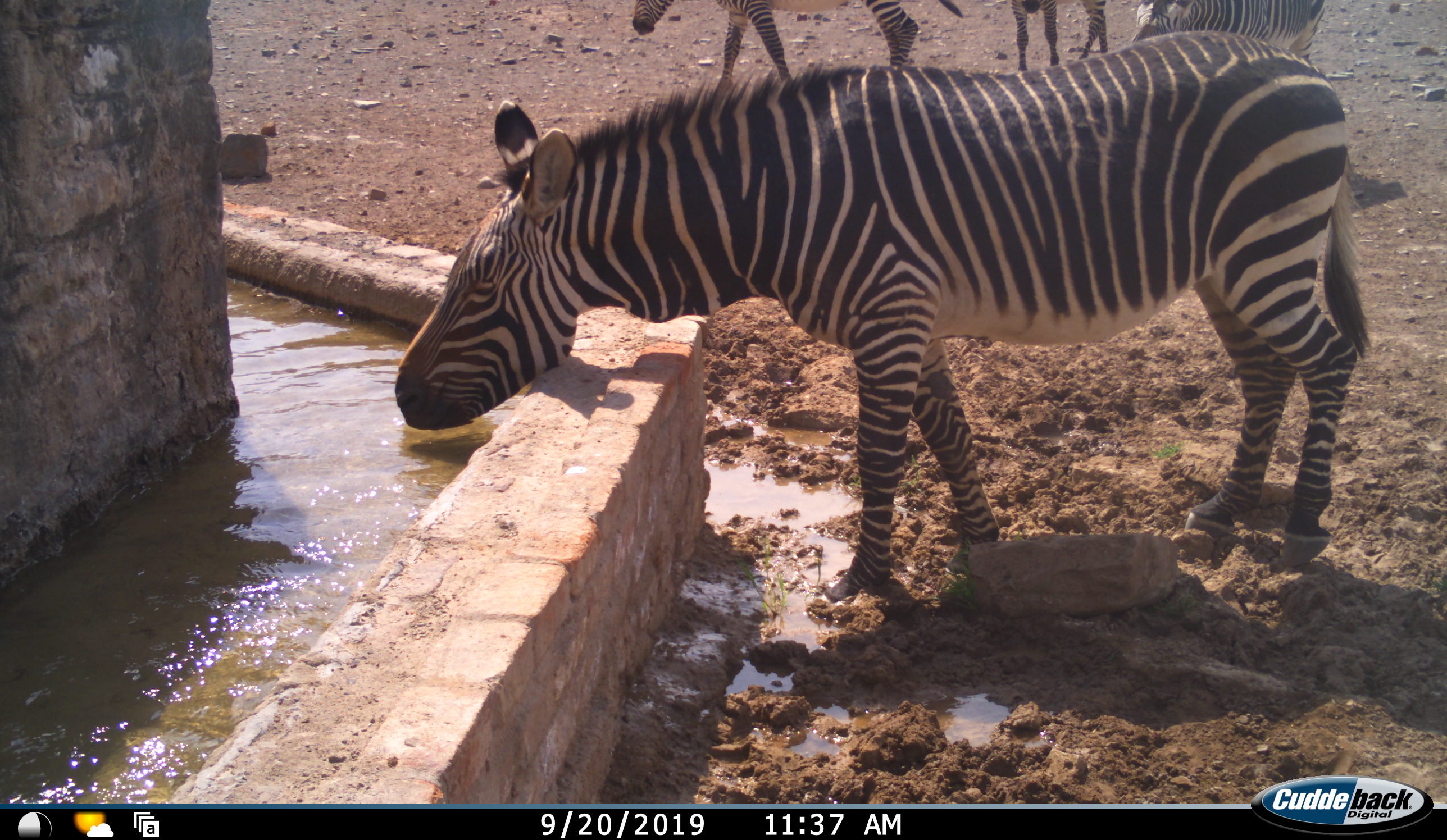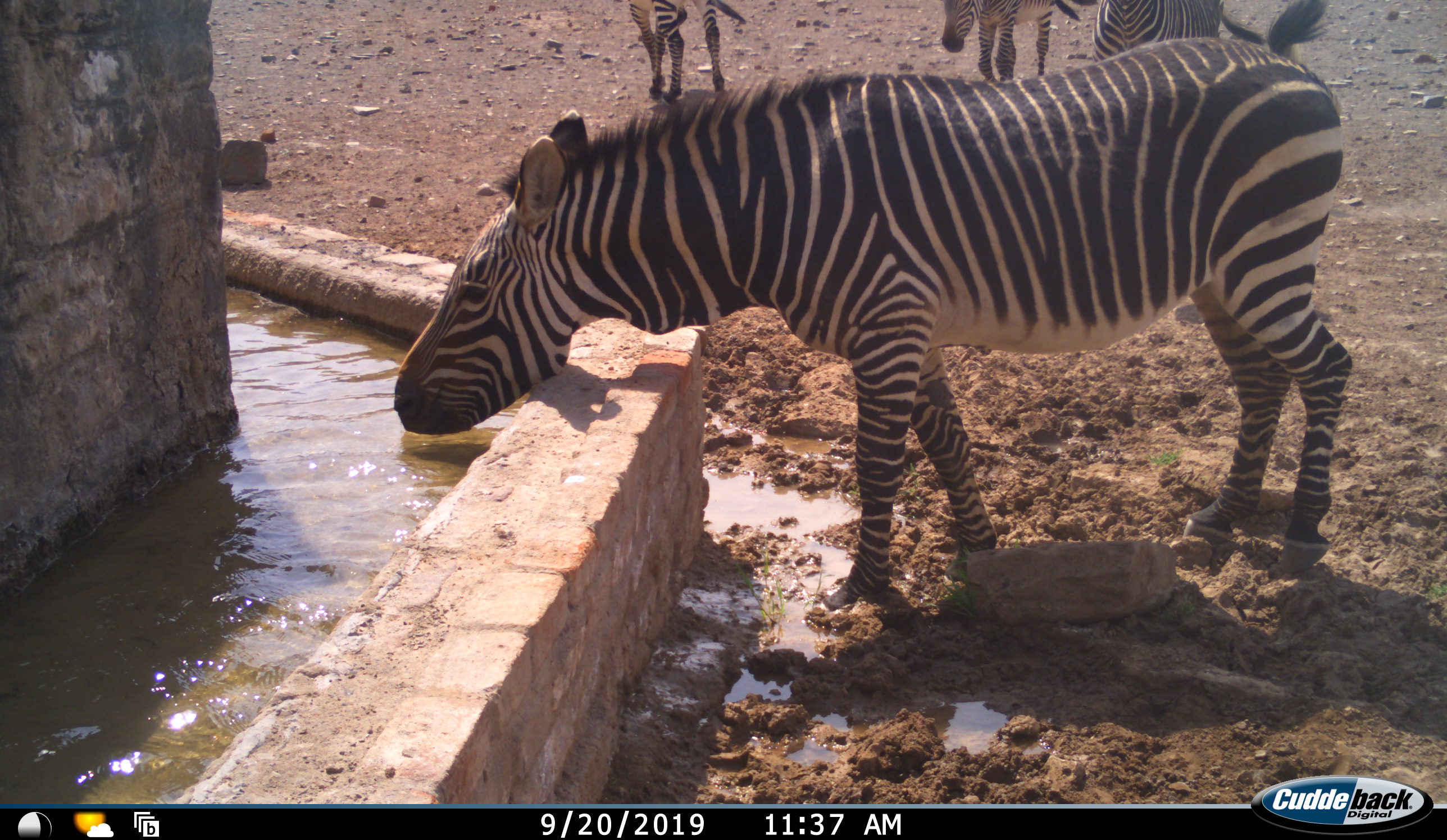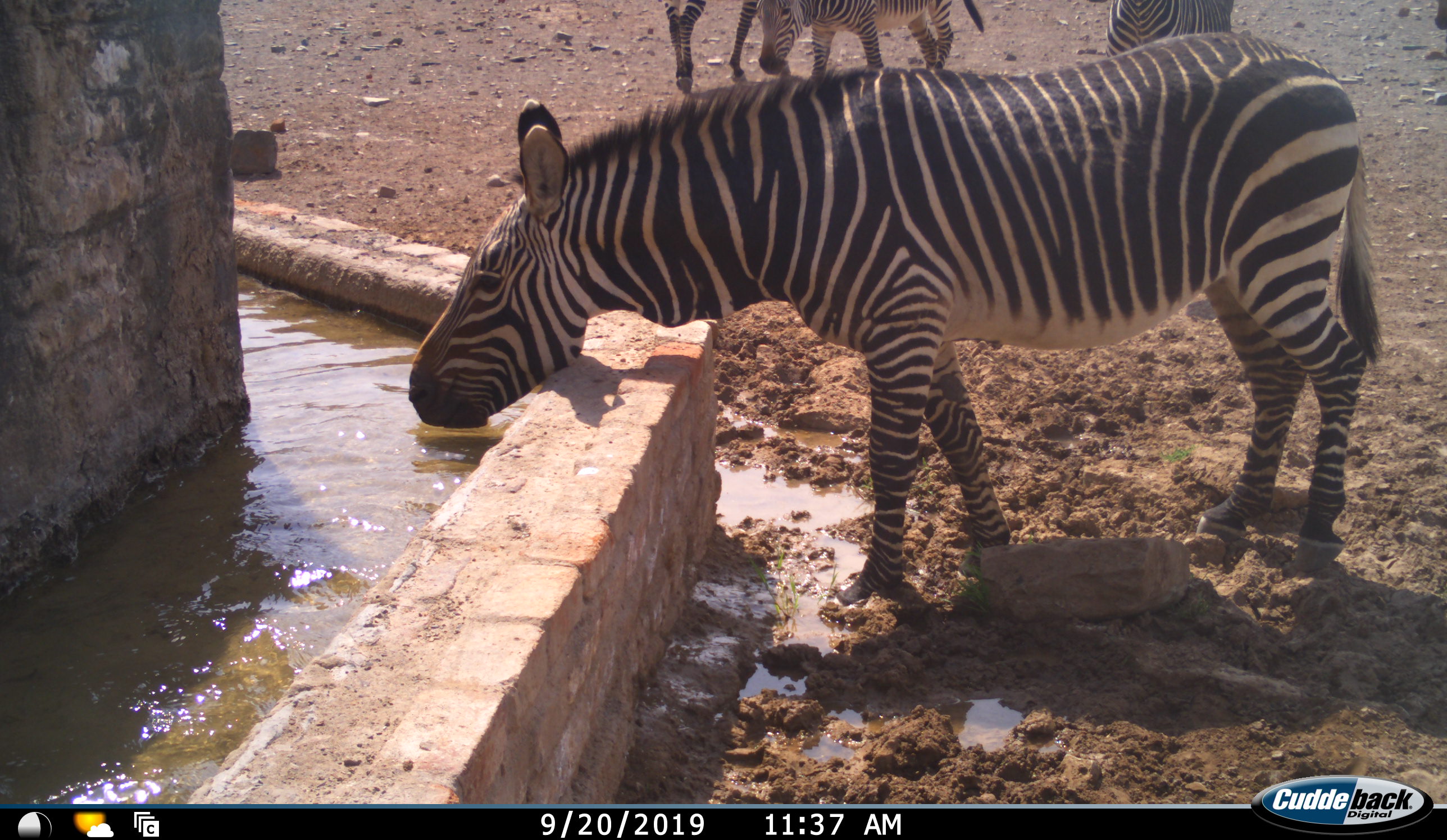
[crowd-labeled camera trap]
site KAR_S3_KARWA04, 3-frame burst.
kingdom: Animalia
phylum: Chordata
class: Mammalia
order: Perissodactyla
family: Equidae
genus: Equus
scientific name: Equus zebra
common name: mountain zebra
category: zebramountain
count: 4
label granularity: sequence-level